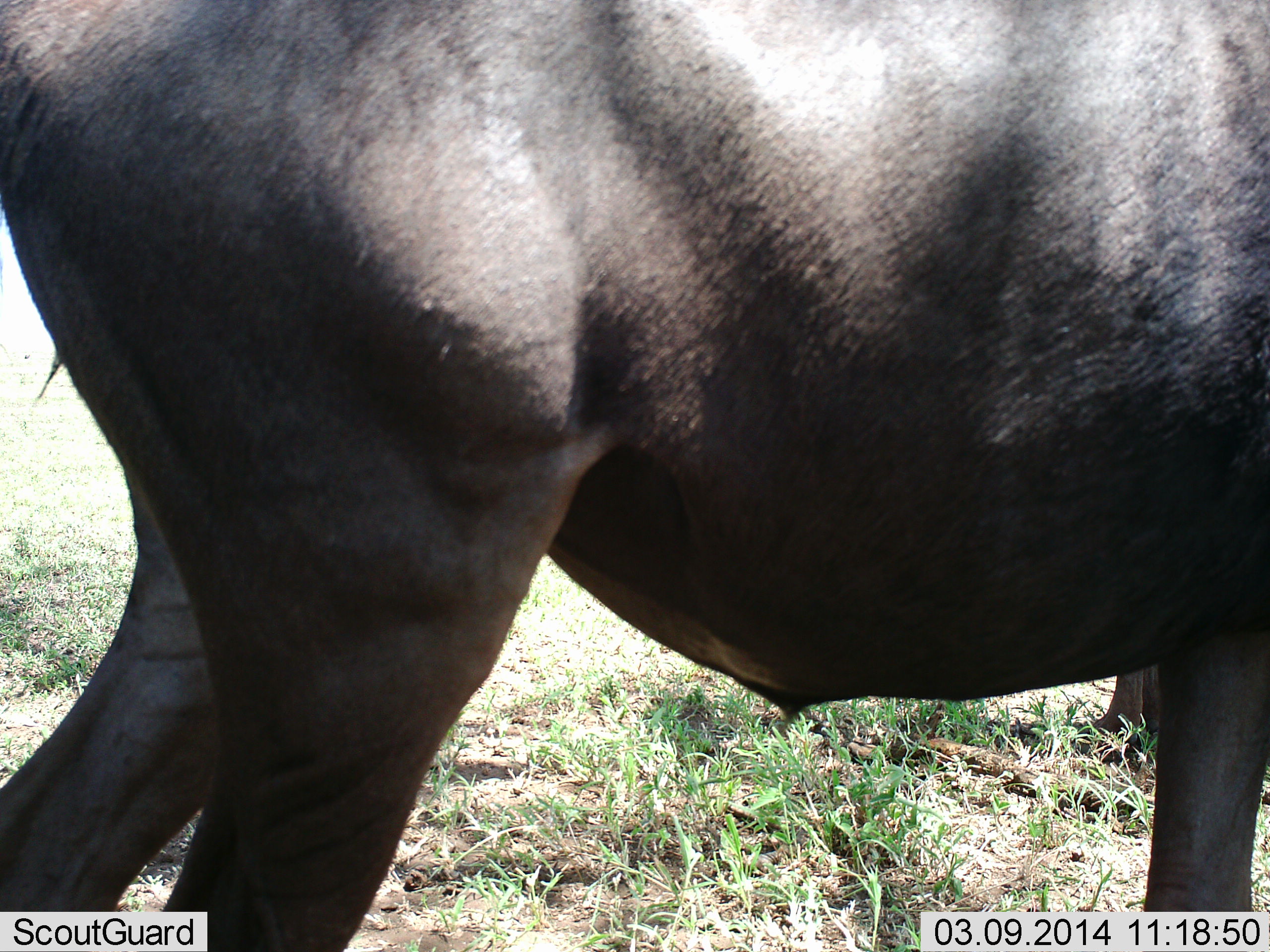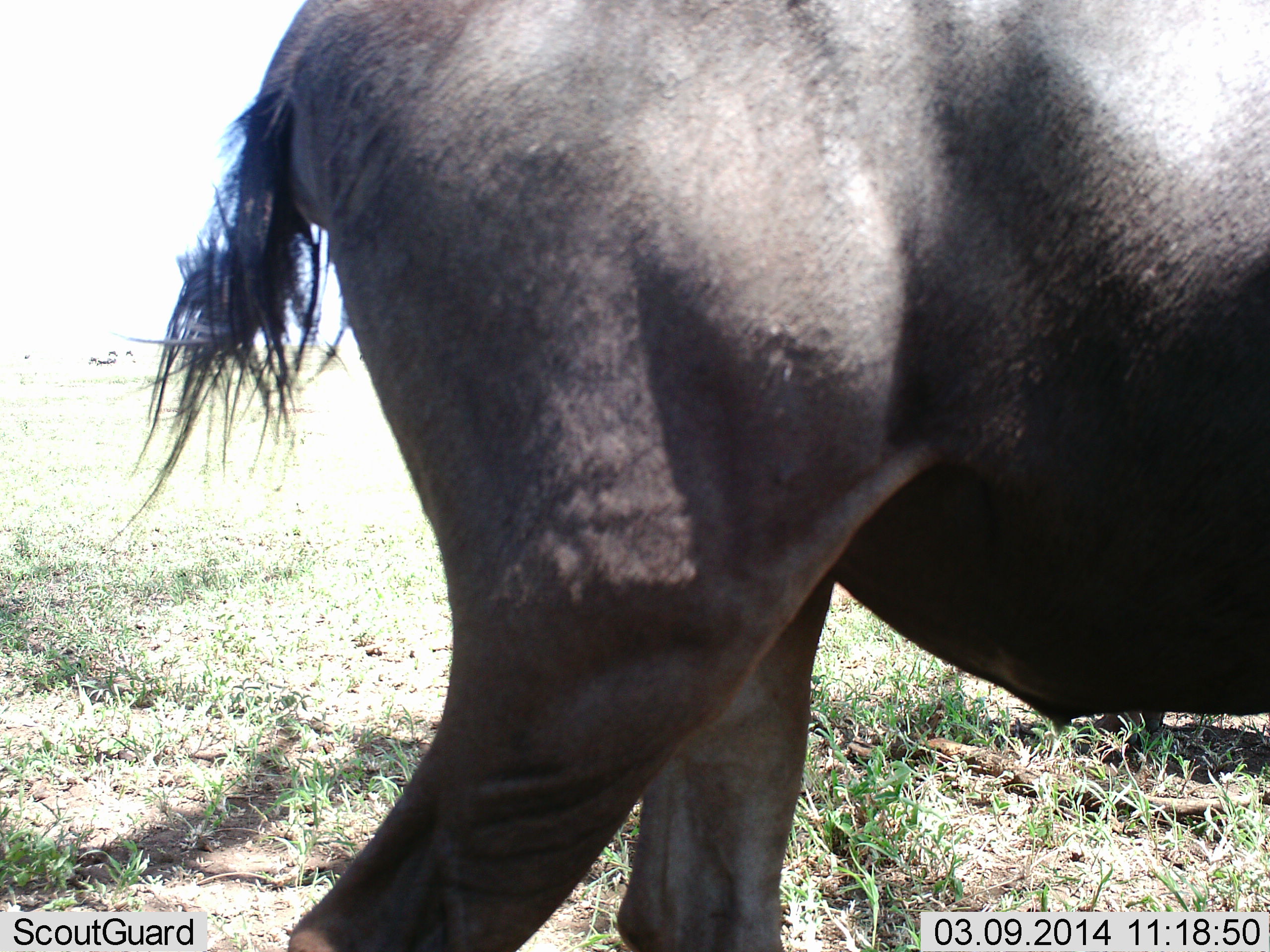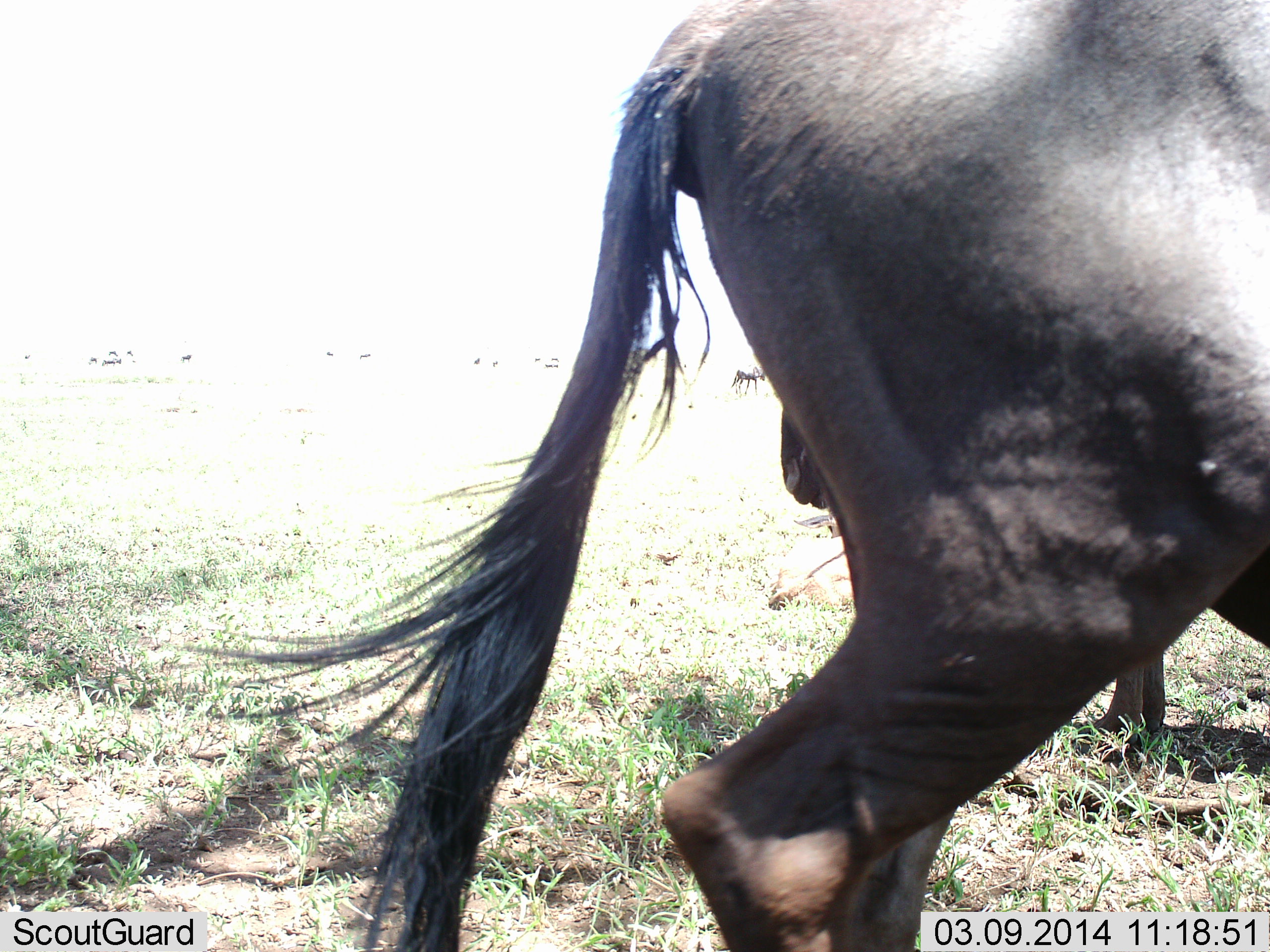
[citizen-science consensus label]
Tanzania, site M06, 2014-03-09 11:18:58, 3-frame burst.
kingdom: Animalia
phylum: Chordata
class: Mammalia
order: Artiodactyla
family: Bovidae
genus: Connochaetes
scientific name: Connochaetes taurinus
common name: blue wildebeest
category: wildebeest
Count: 1.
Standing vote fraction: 40%.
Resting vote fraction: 0%.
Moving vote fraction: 90%.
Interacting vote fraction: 0%.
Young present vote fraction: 0%.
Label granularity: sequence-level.